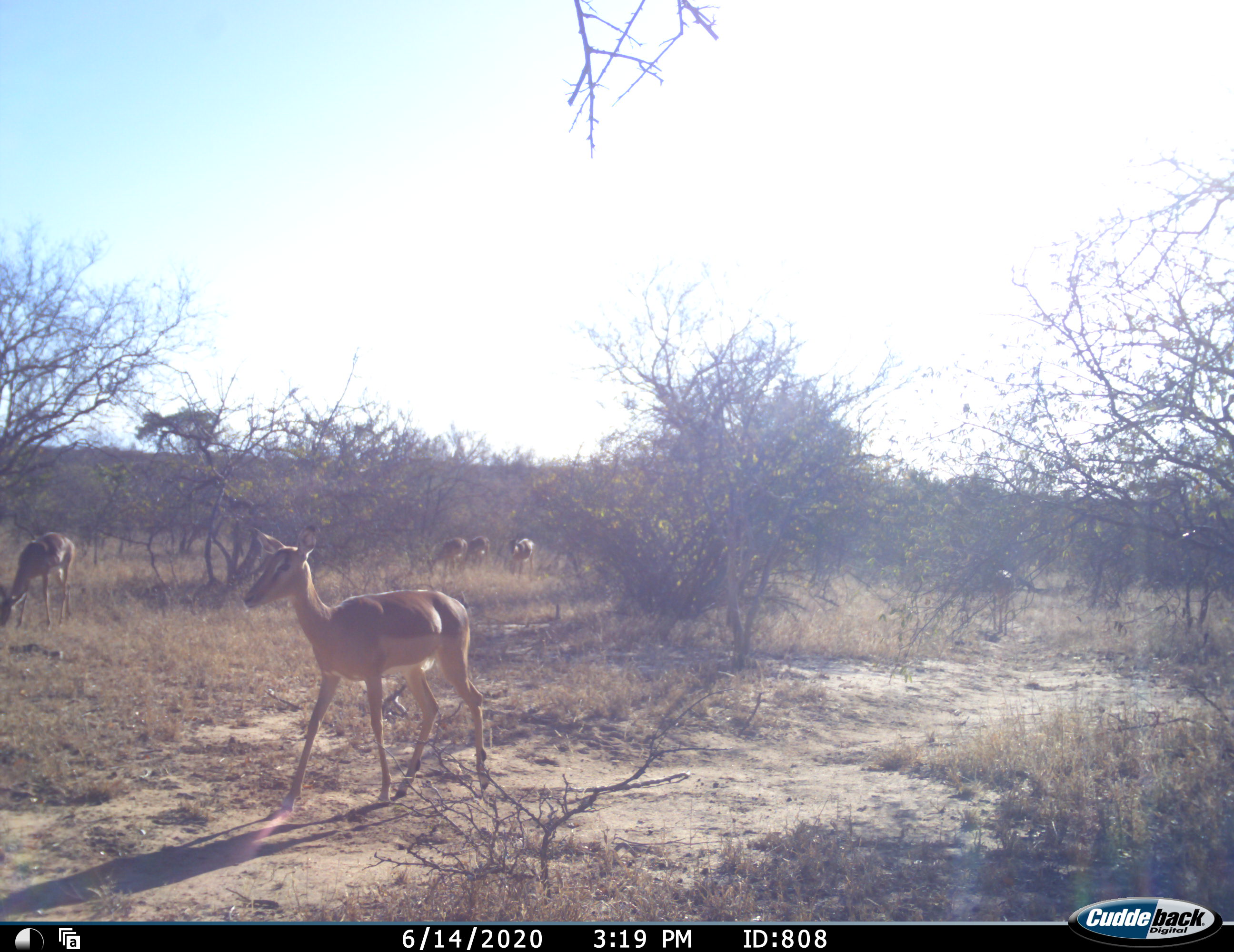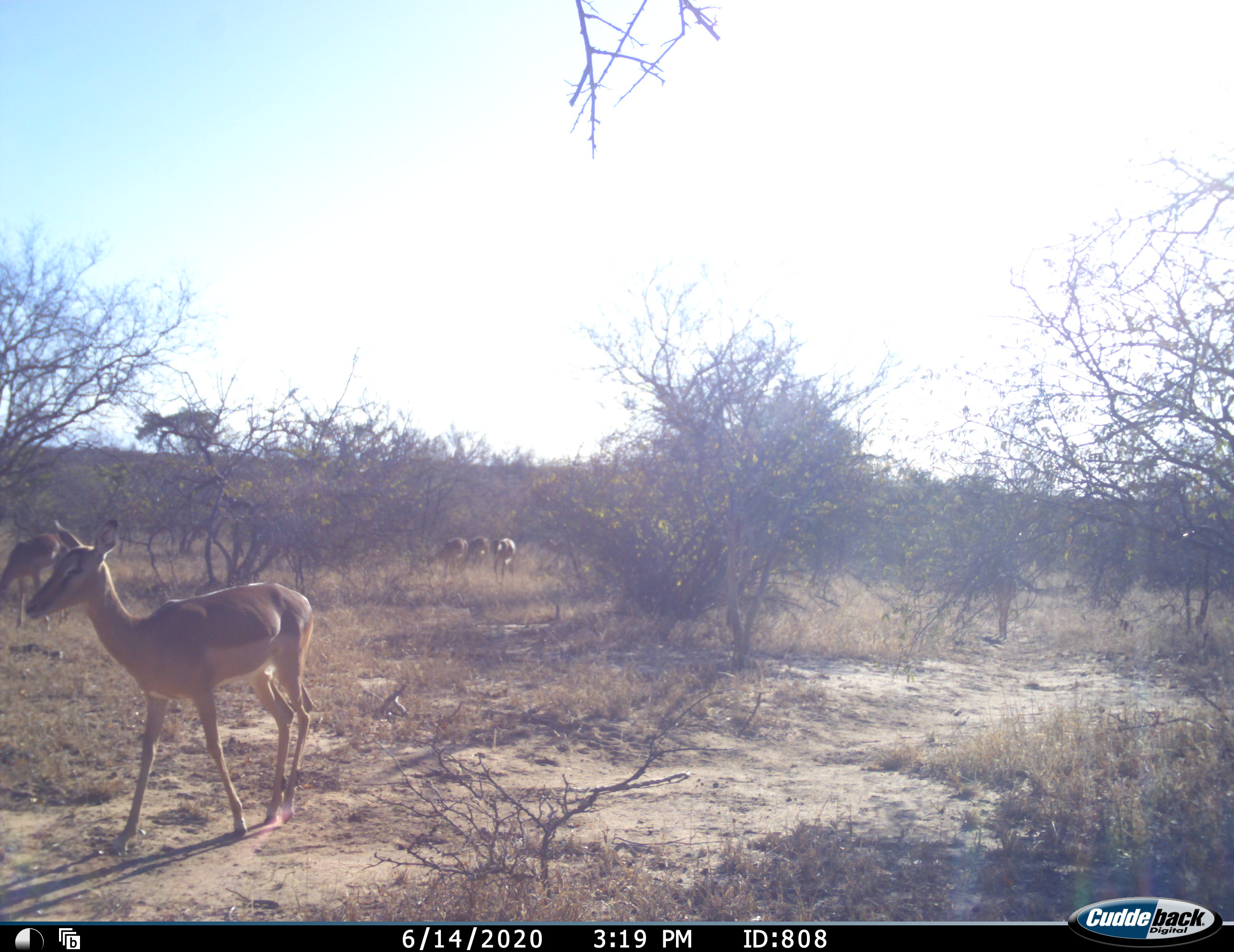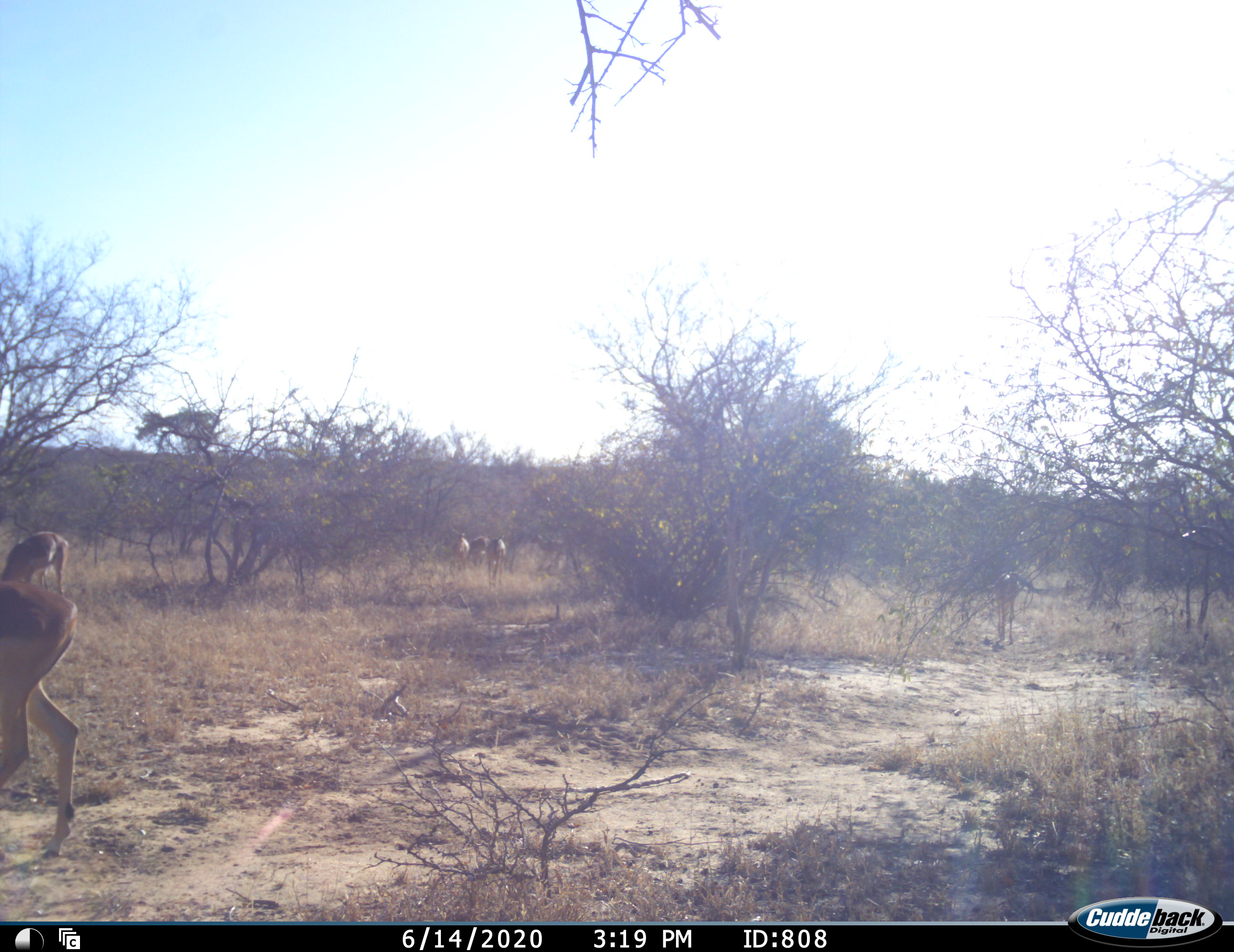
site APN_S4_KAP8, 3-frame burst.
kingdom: Animalia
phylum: Chordata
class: Mammalia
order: Artiodactyla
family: Bovidae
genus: Aepyceros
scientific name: Aepyceros melampus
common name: impala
Impala (Aepyceros melampus), count 6. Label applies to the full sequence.